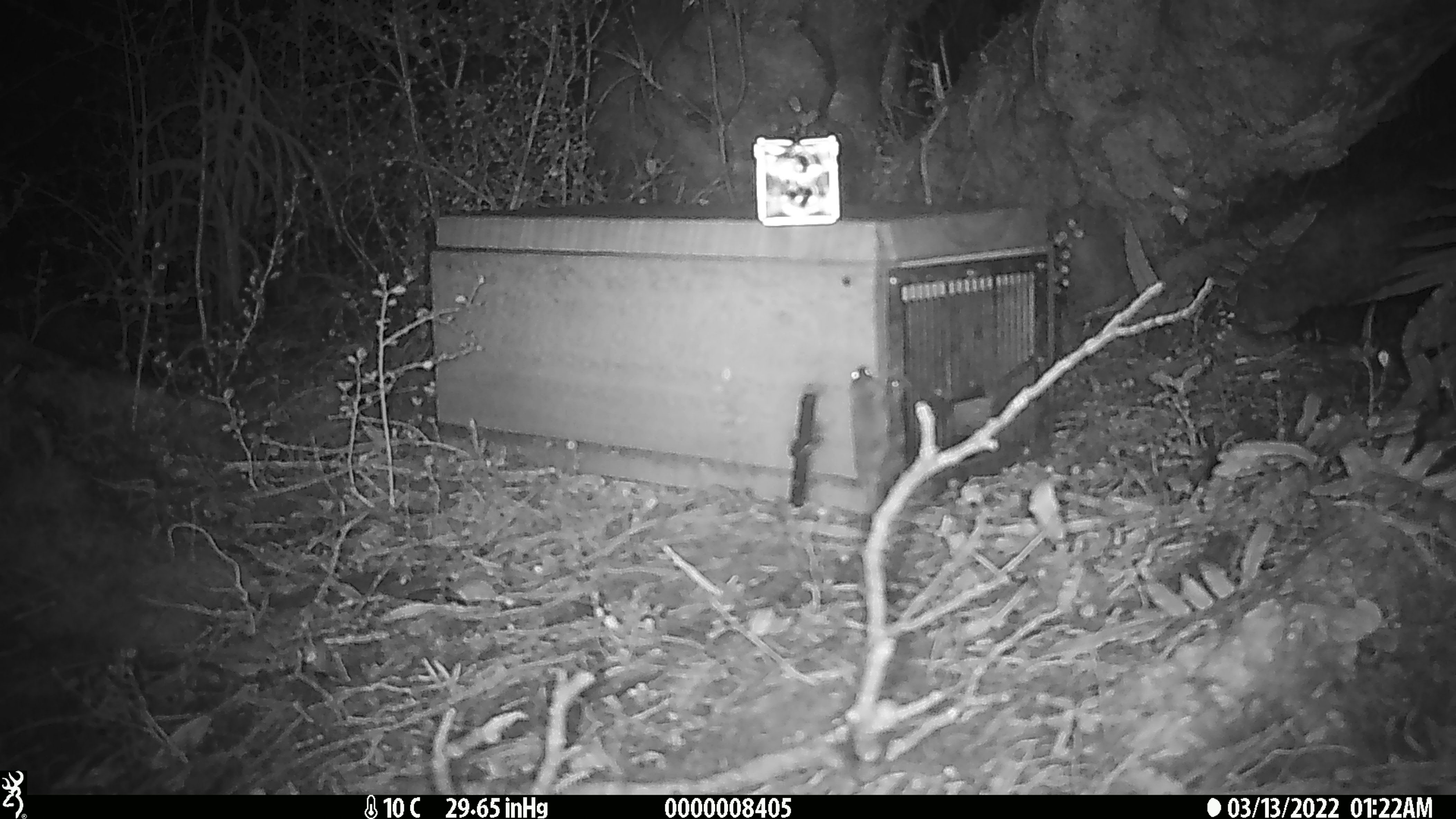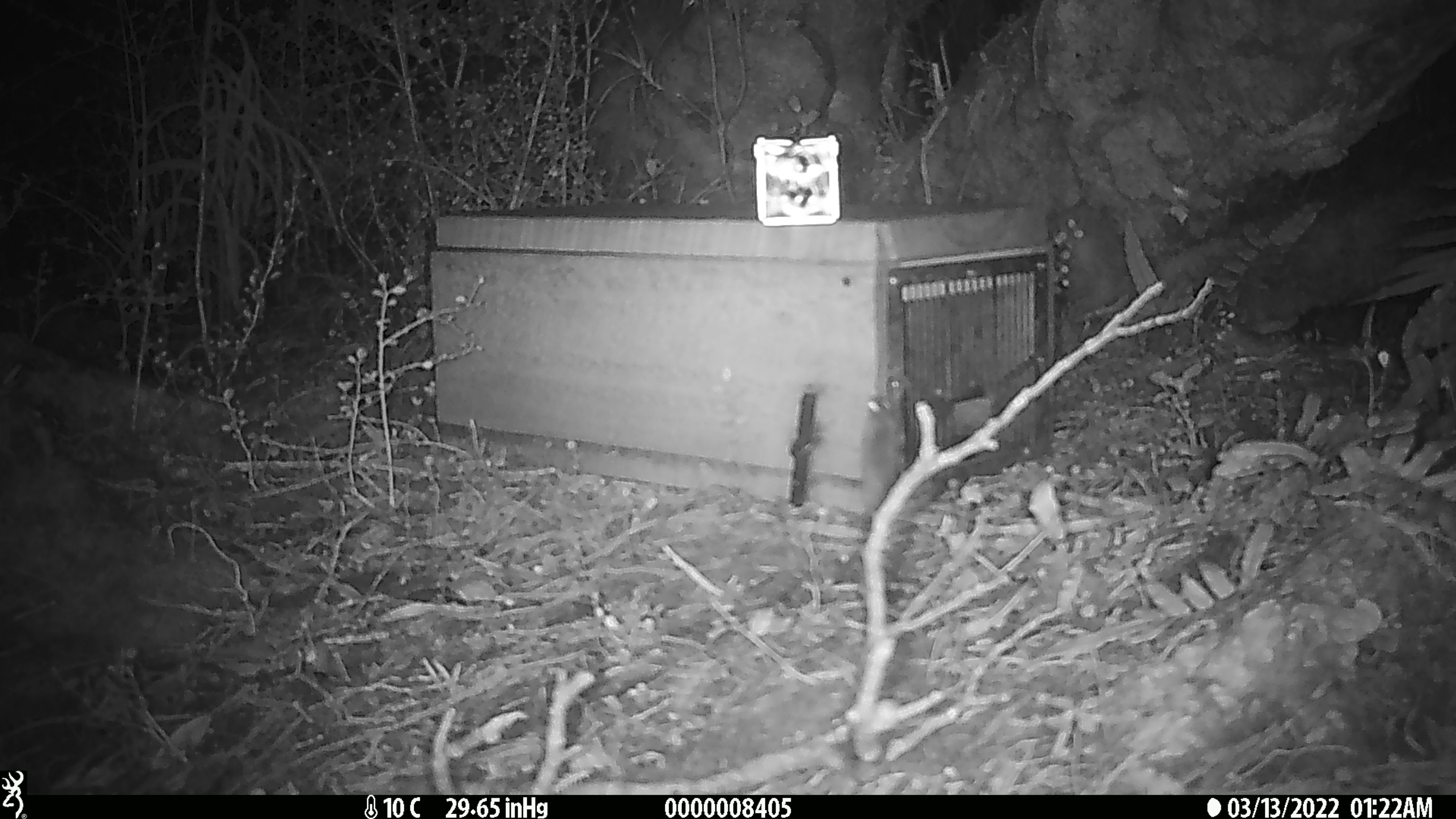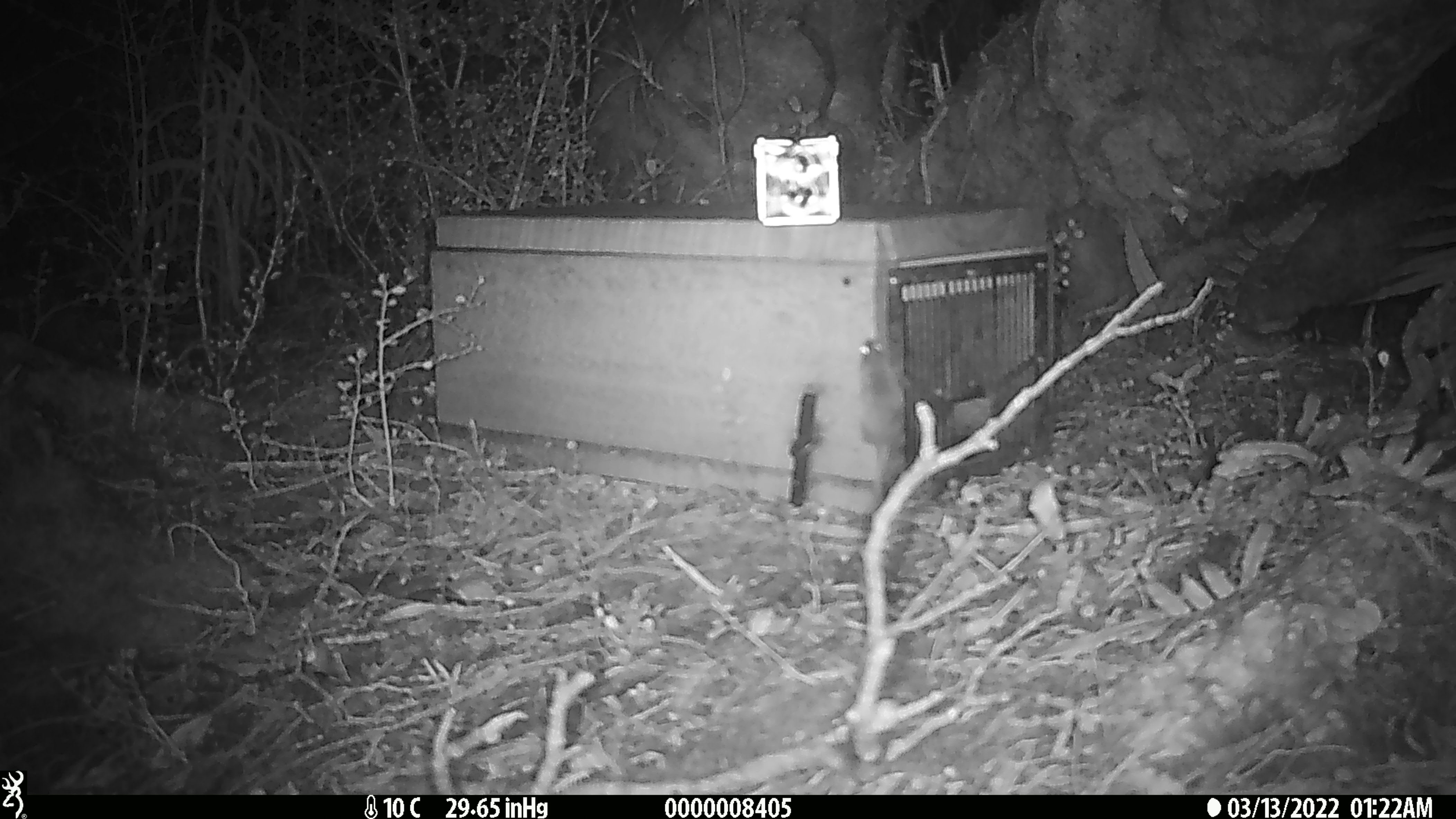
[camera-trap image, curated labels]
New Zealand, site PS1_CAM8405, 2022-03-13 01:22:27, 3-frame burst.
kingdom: Animalia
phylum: Chordata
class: Mammalia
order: Rodentia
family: Muridae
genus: Mus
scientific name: Mus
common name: mouse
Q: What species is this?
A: Mouse (Mus).